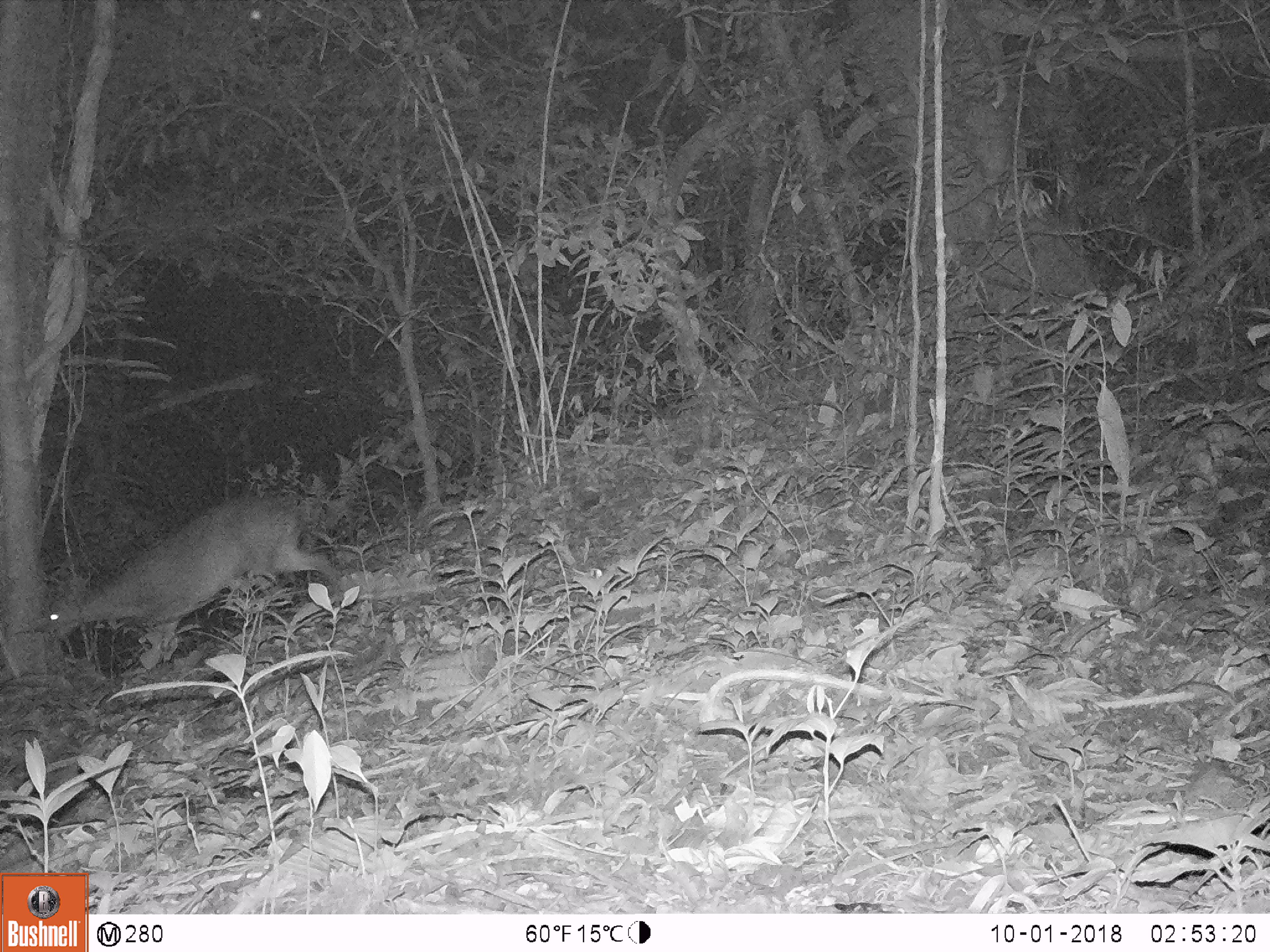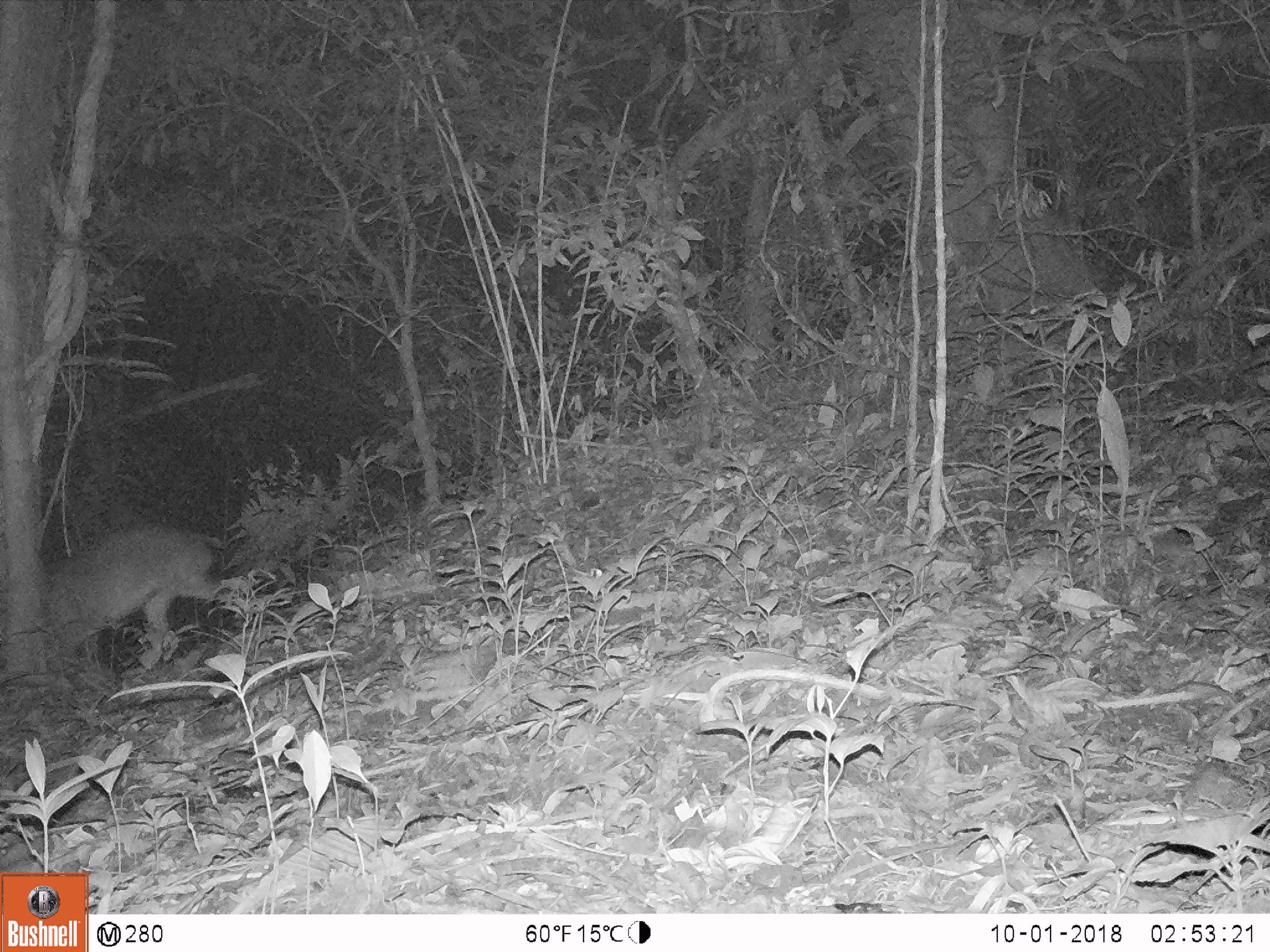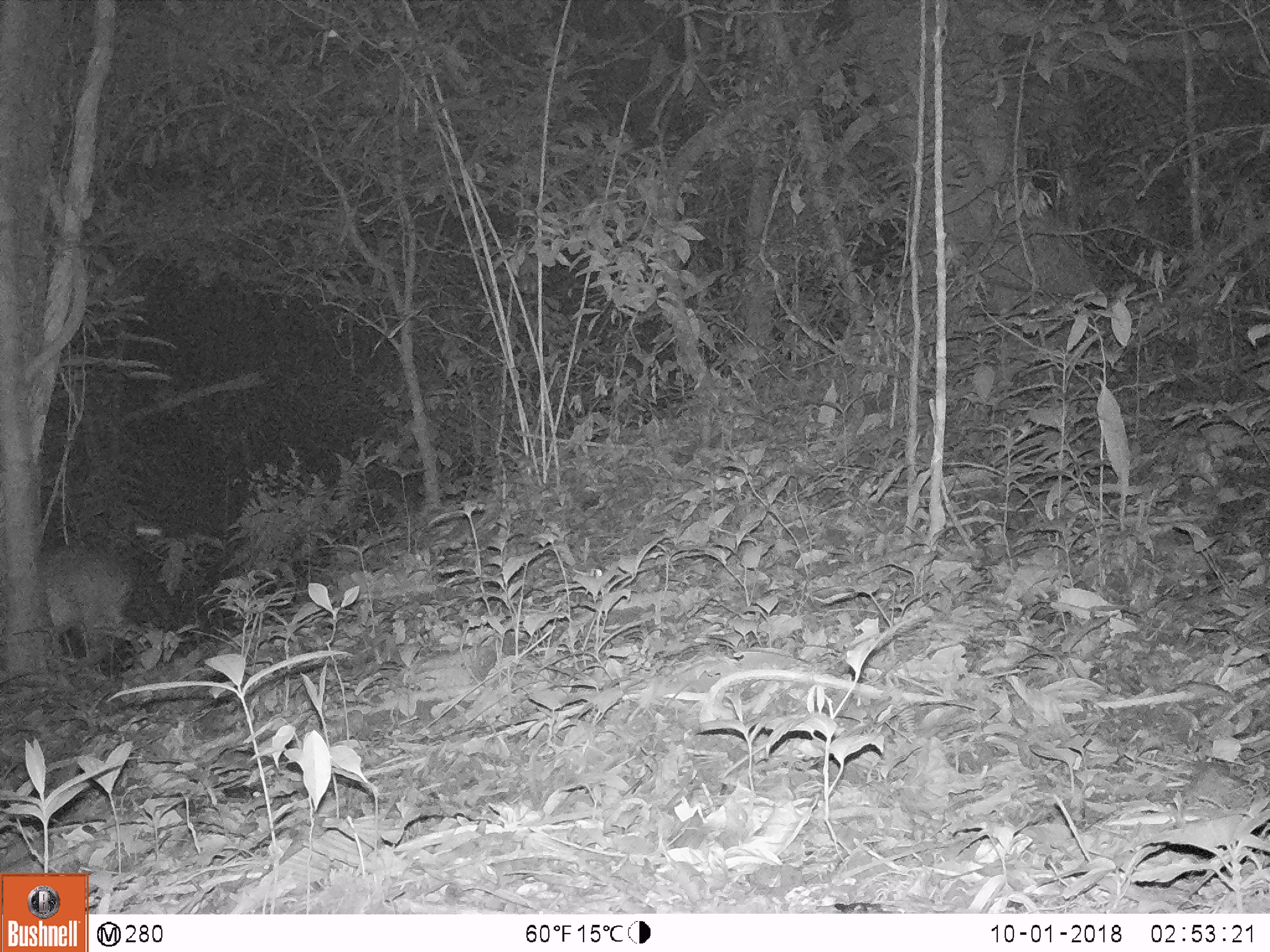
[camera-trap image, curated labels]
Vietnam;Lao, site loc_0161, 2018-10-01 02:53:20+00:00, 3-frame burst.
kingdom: Animalia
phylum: Chordata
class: Mammalia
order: Artiodactyla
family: Cervidae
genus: Muntiacus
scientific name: Muntiacus vuquangensis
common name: large-antlered muntjac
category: large antlered muntjac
Large antlered muntjac (large-antlered muntjac) (Muntiacus vuquangensis). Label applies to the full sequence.